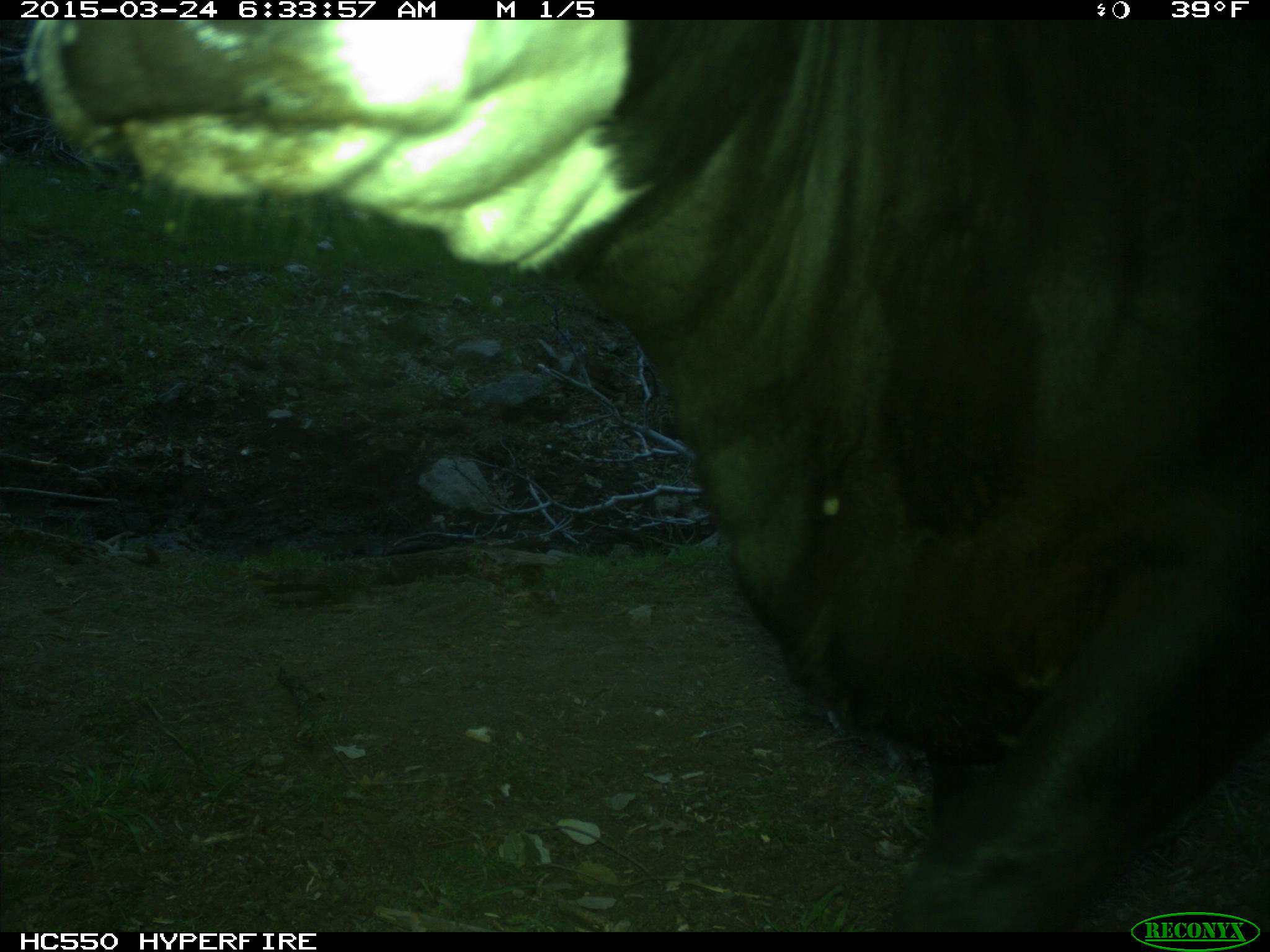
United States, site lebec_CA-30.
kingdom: Animalia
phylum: Chordata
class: Mammalia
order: Artiodactyla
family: Bovidae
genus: Bos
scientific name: Bos taurus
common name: domestic cow